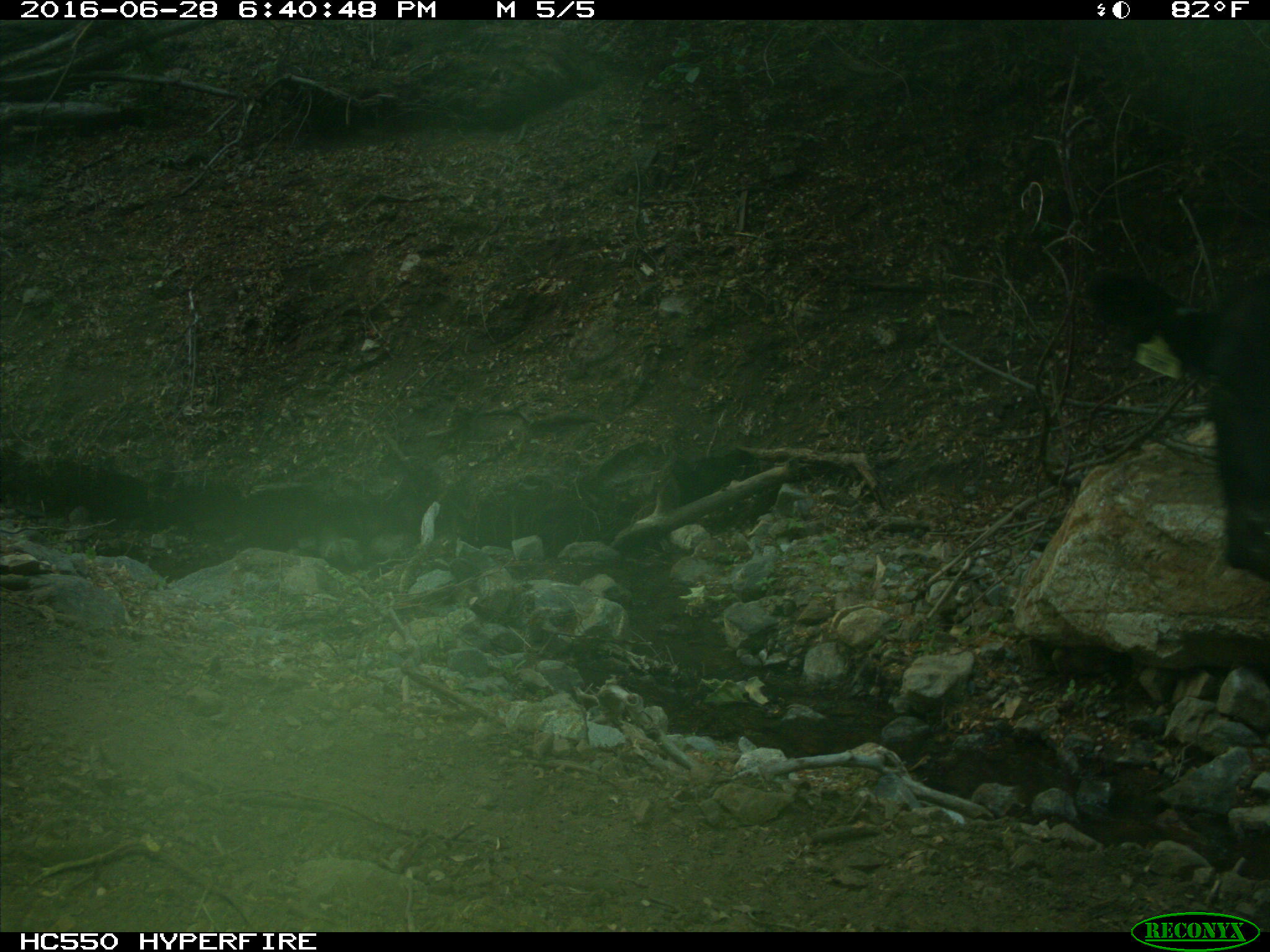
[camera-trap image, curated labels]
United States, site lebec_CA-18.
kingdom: Animalia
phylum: Chordata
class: Mammalia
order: Artiodactyla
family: Bovidae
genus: Bos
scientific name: Bos taurus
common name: domestic cow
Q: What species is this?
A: Bos taurus (domestic cow).